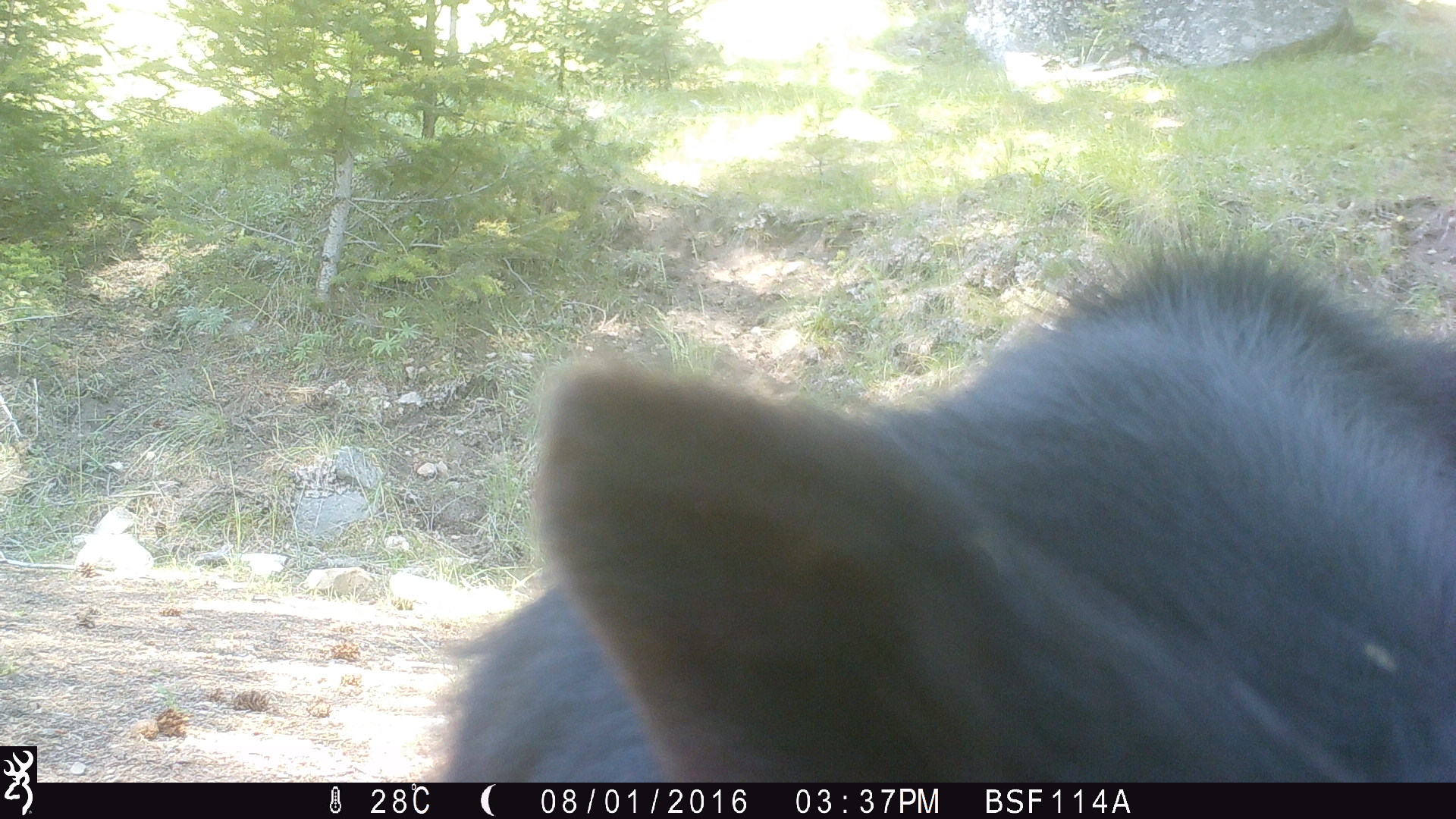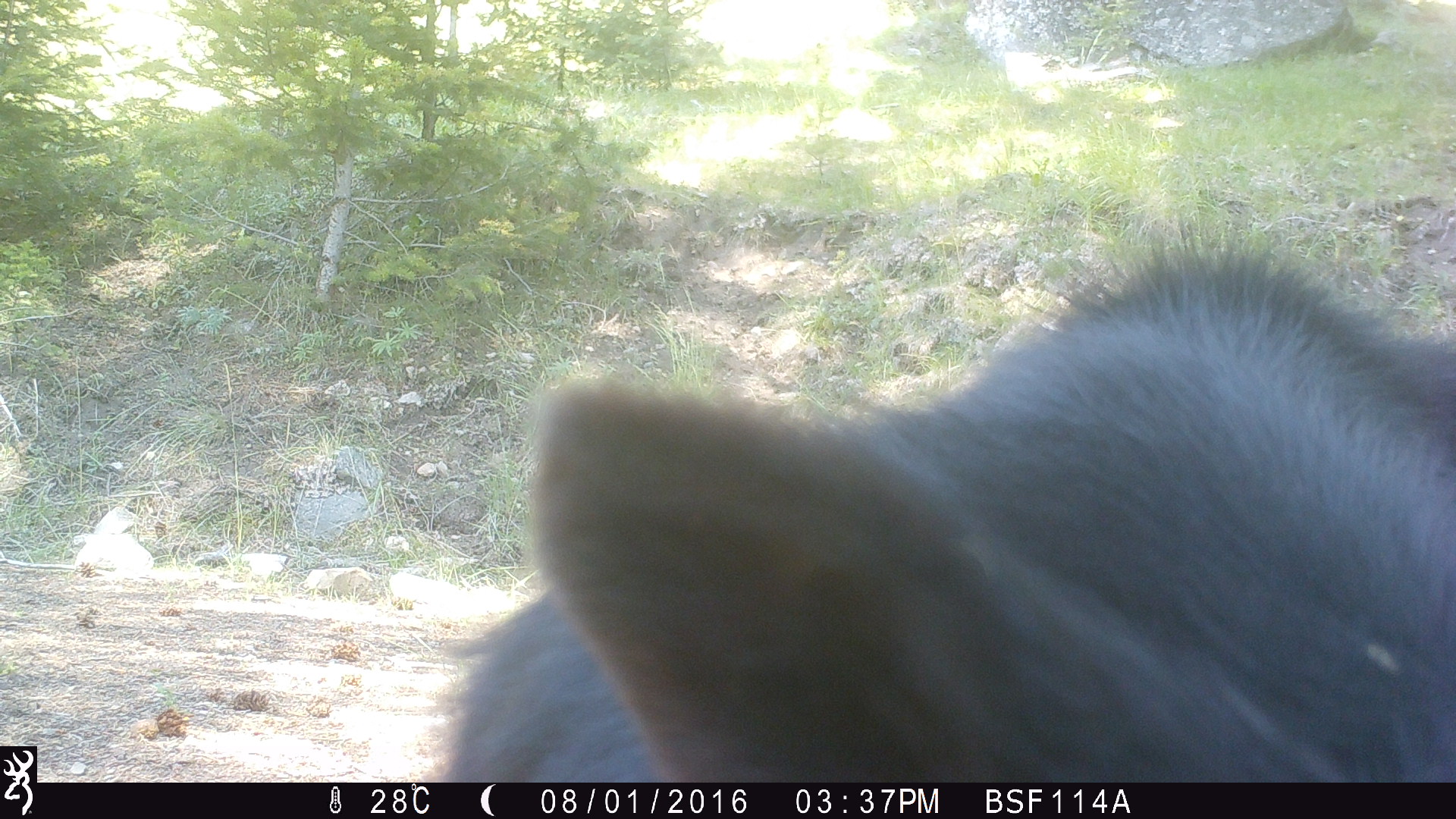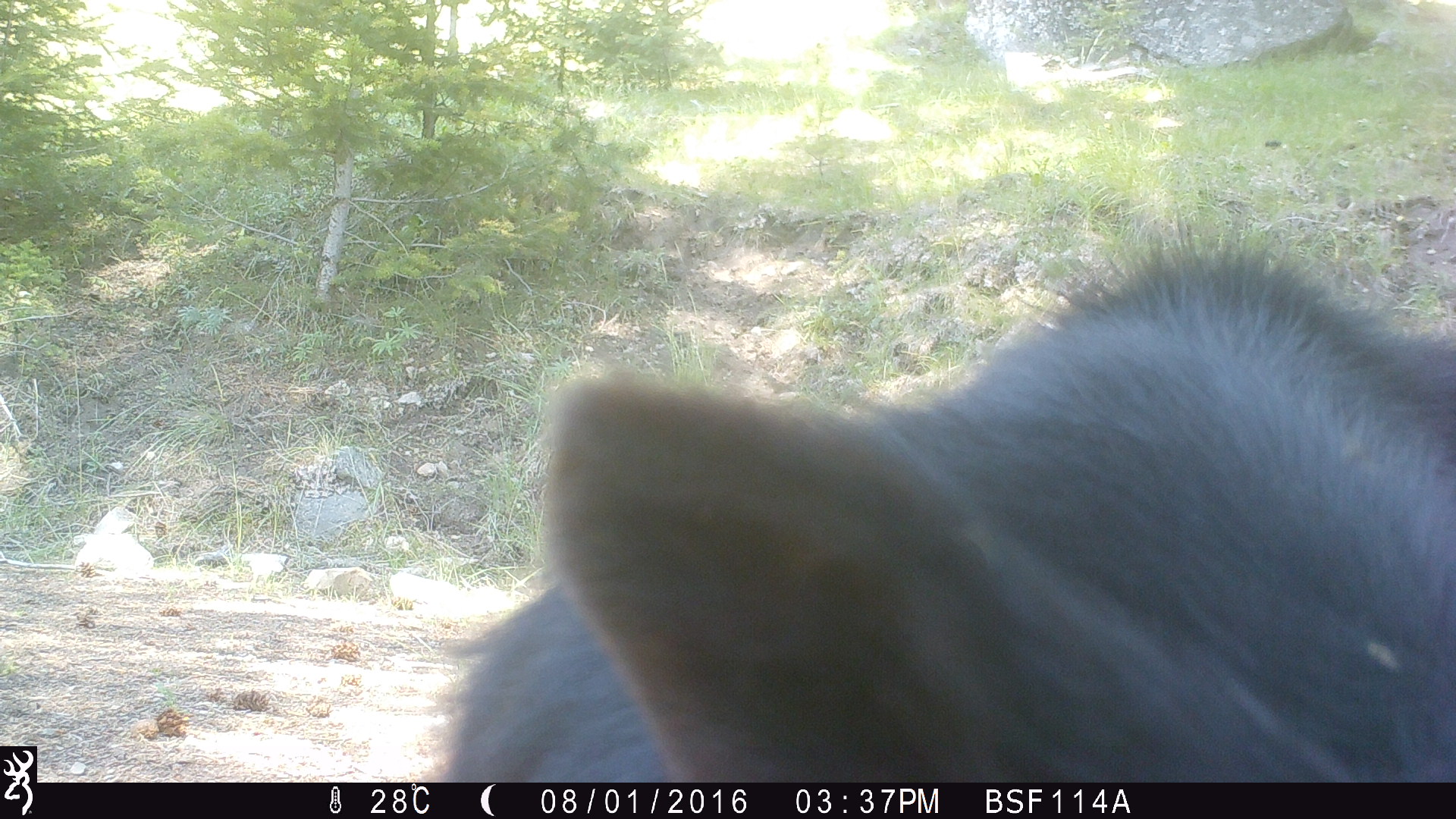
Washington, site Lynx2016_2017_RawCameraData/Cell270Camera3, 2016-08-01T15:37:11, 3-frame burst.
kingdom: Animalia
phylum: Chordata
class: Mammalia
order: Artiodactyla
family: Bovidae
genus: Bos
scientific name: Bos taurus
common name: domestic cattle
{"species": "domestic cattle (Bos taurus)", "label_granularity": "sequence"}